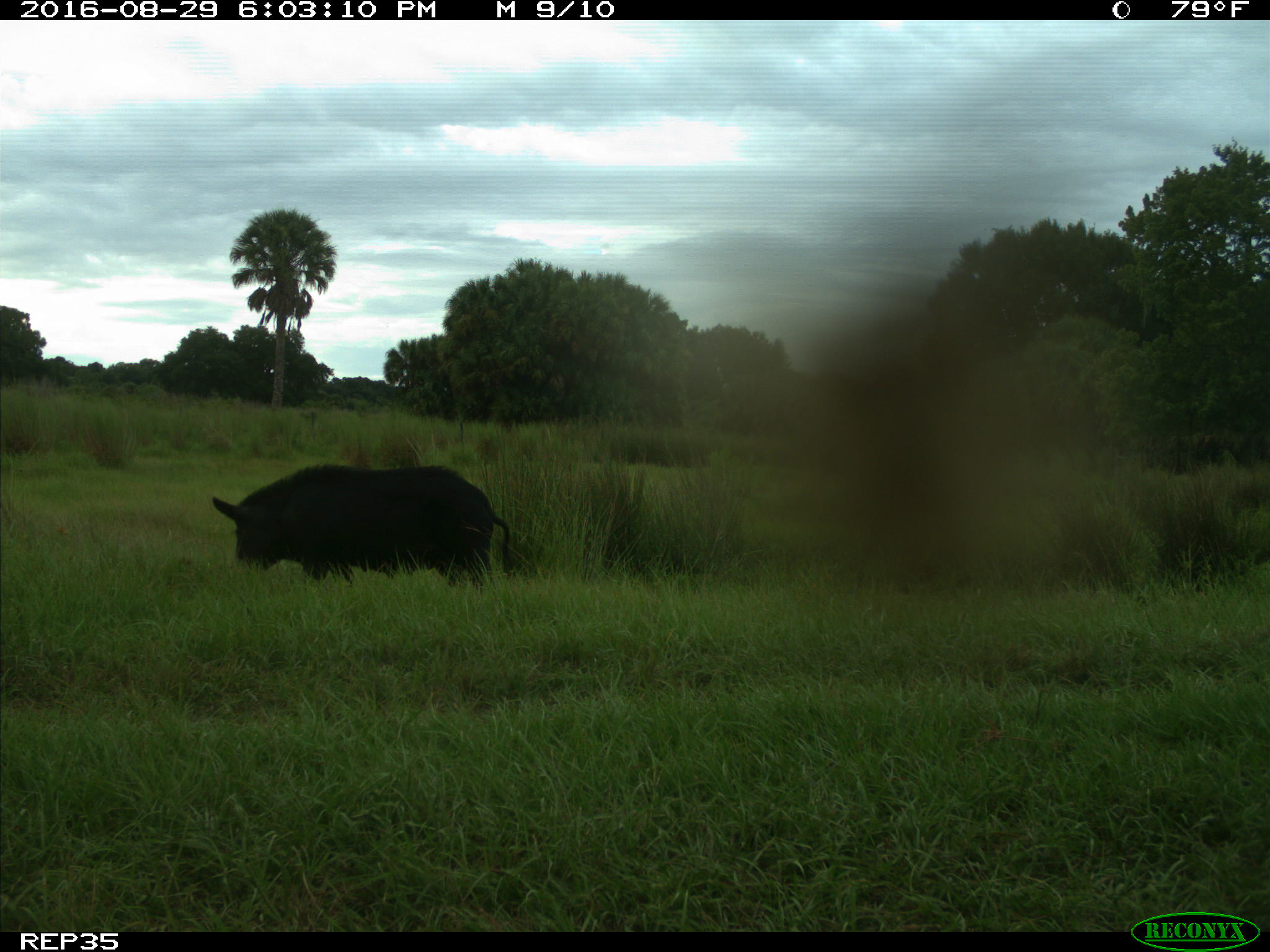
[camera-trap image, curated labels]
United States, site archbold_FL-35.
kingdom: Animalia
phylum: Chordata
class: Mammalia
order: Artiodactyla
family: Suidae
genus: Sus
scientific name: Sus scrofa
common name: wild boar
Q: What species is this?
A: Sus scrofa (wild boar).